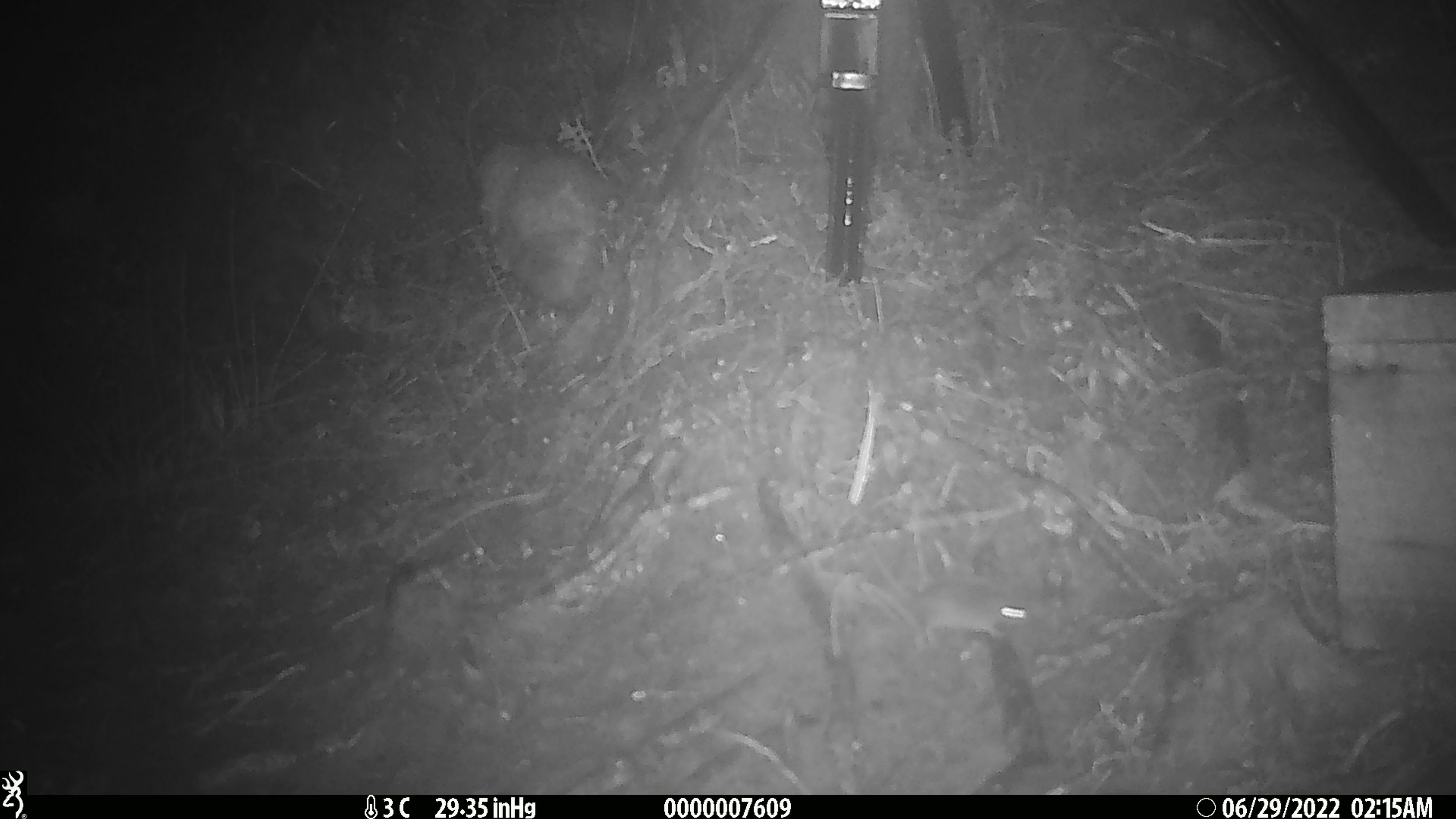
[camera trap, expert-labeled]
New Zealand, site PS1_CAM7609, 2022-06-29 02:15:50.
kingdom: Animalia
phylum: Chordata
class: Mammalia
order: Rodentia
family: Muridae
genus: Mus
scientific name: Mus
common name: mouse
Mouse (Mus).